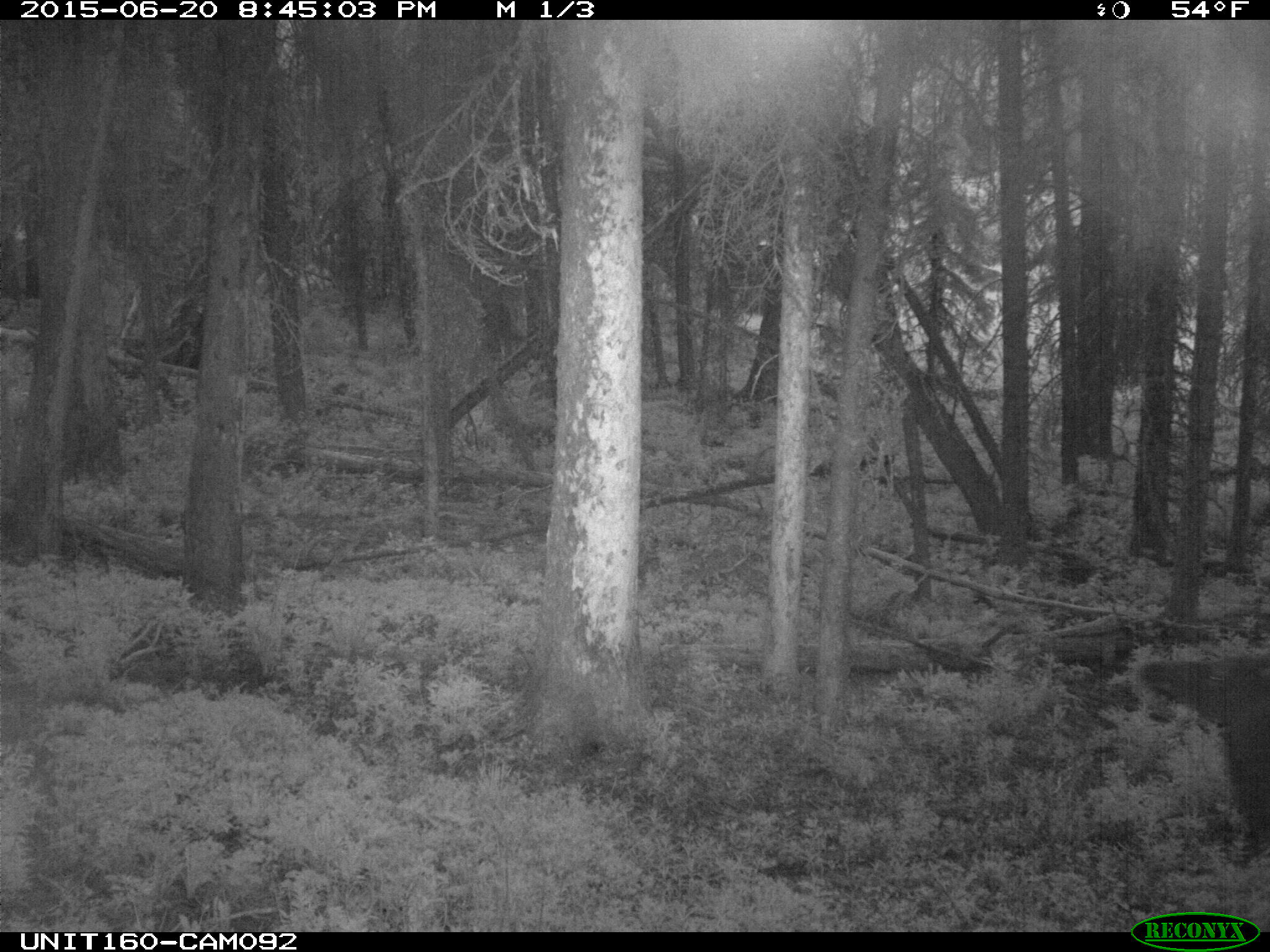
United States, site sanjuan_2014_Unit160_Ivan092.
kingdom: Animalia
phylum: Chordata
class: Mammalia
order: Artiodactyla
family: Cervidae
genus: Cervus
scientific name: Cervus elaphus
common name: red deer